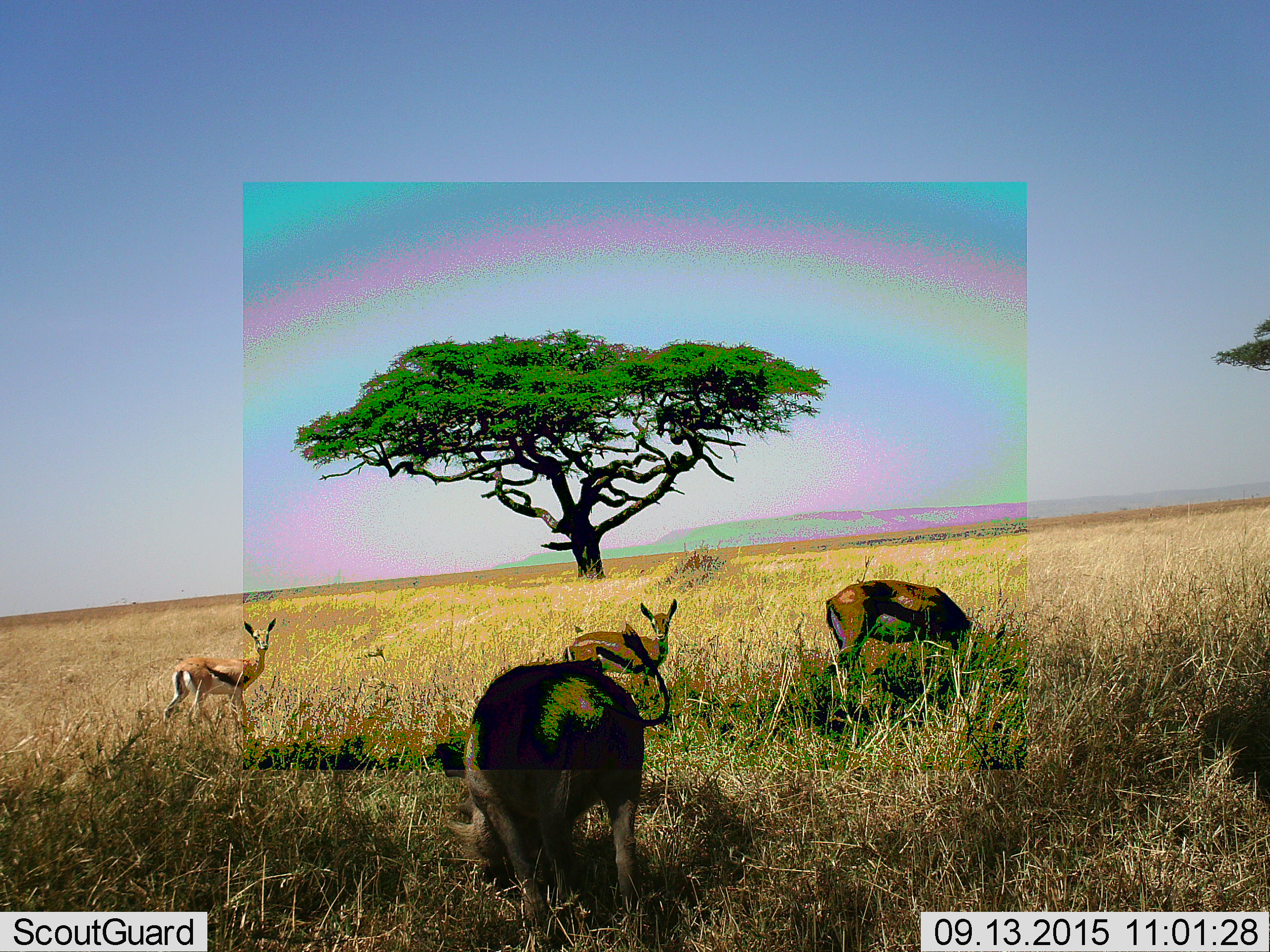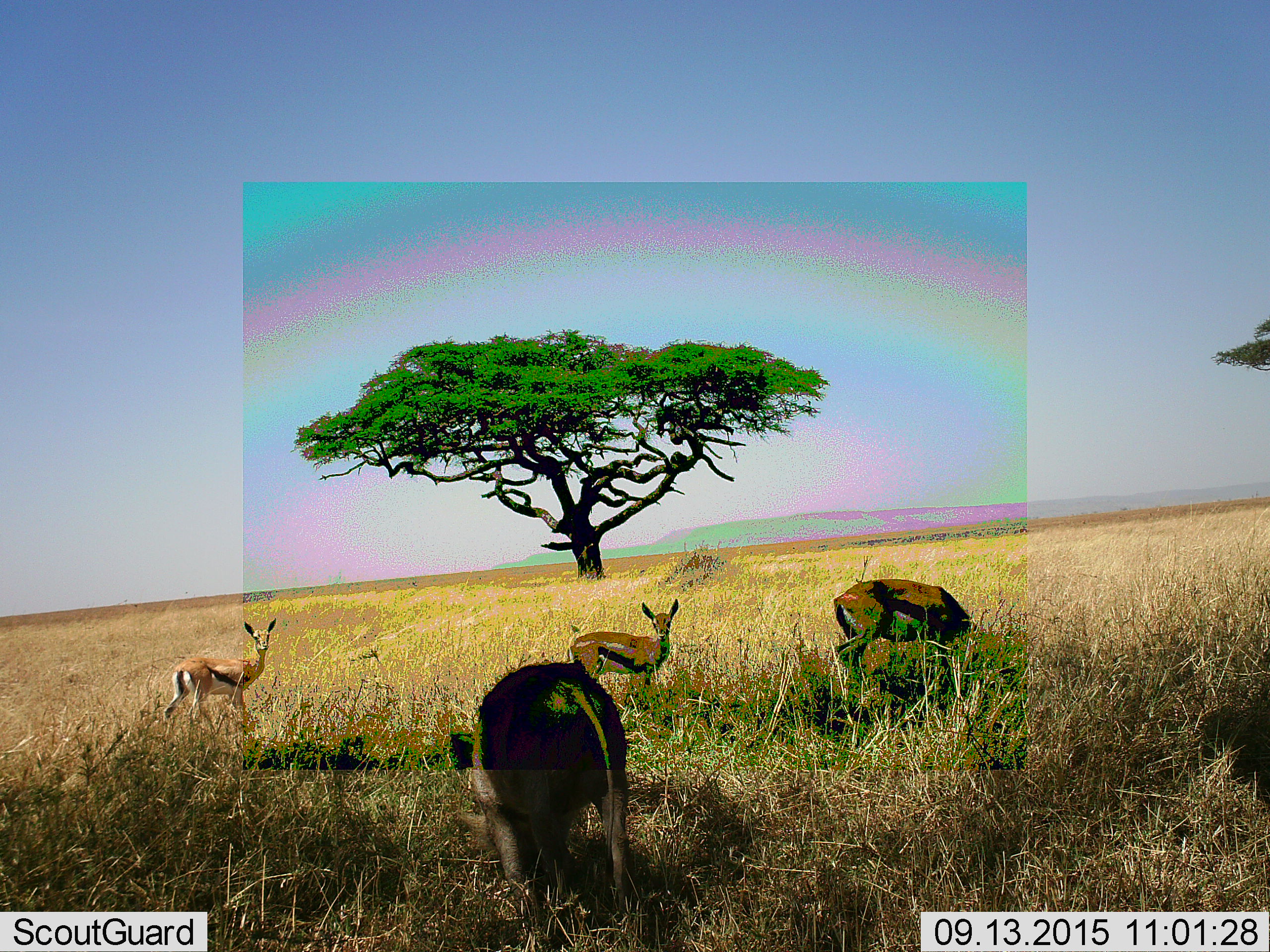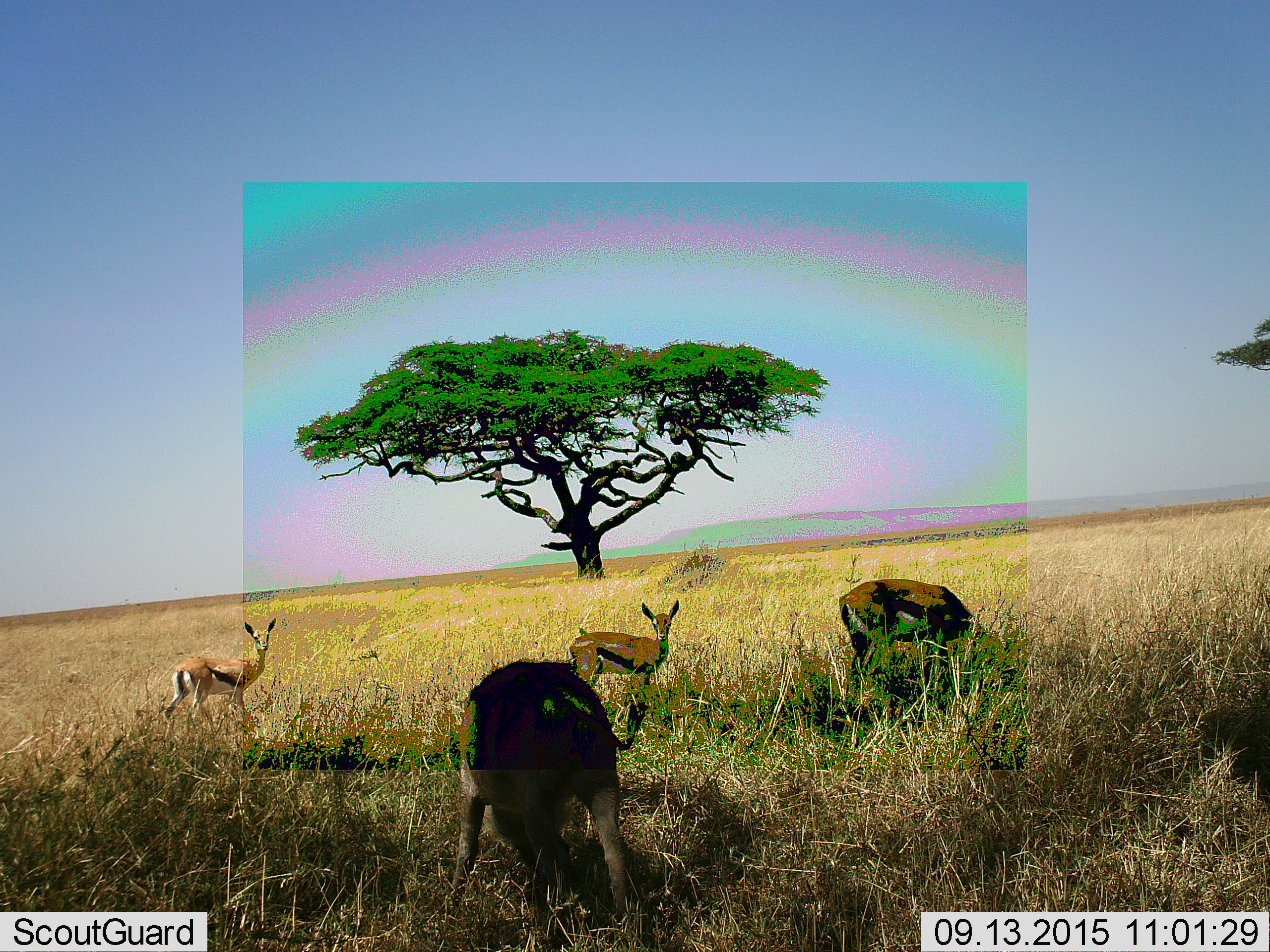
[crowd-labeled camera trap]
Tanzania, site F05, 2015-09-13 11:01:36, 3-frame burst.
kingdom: Animalia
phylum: Chordata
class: Mammalia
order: Artiodactyla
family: Bovidae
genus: Eudorcas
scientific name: Eudorcas thomsonii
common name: thomson's gazelle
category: gazellethomsons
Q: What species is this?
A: Gazellethomsons (thomson's gazelle) (Eudorcas thomsonii).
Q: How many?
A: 3.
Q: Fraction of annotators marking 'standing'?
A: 89%.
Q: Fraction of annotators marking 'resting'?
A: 6%.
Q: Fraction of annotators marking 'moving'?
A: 11%.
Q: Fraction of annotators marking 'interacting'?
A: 6%.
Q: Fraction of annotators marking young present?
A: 33%.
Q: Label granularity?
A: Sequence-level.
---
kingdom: Animalia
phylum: Chordata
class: Mammalia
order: Artiodactyla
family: Suidae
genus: Phacochoerus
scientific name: Phacochoerus africanus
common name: warthog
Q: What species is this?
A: Warthog (Phacochoerus africanus).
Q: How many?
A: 1.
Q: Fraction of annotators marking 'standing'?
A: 40%.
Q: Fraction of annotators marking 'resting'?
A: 10%.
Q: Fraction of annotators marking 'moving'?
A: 10%.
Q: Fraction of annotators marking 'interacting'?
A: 20%.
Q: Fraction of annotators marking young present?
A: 0%.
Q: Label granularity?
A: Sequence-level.